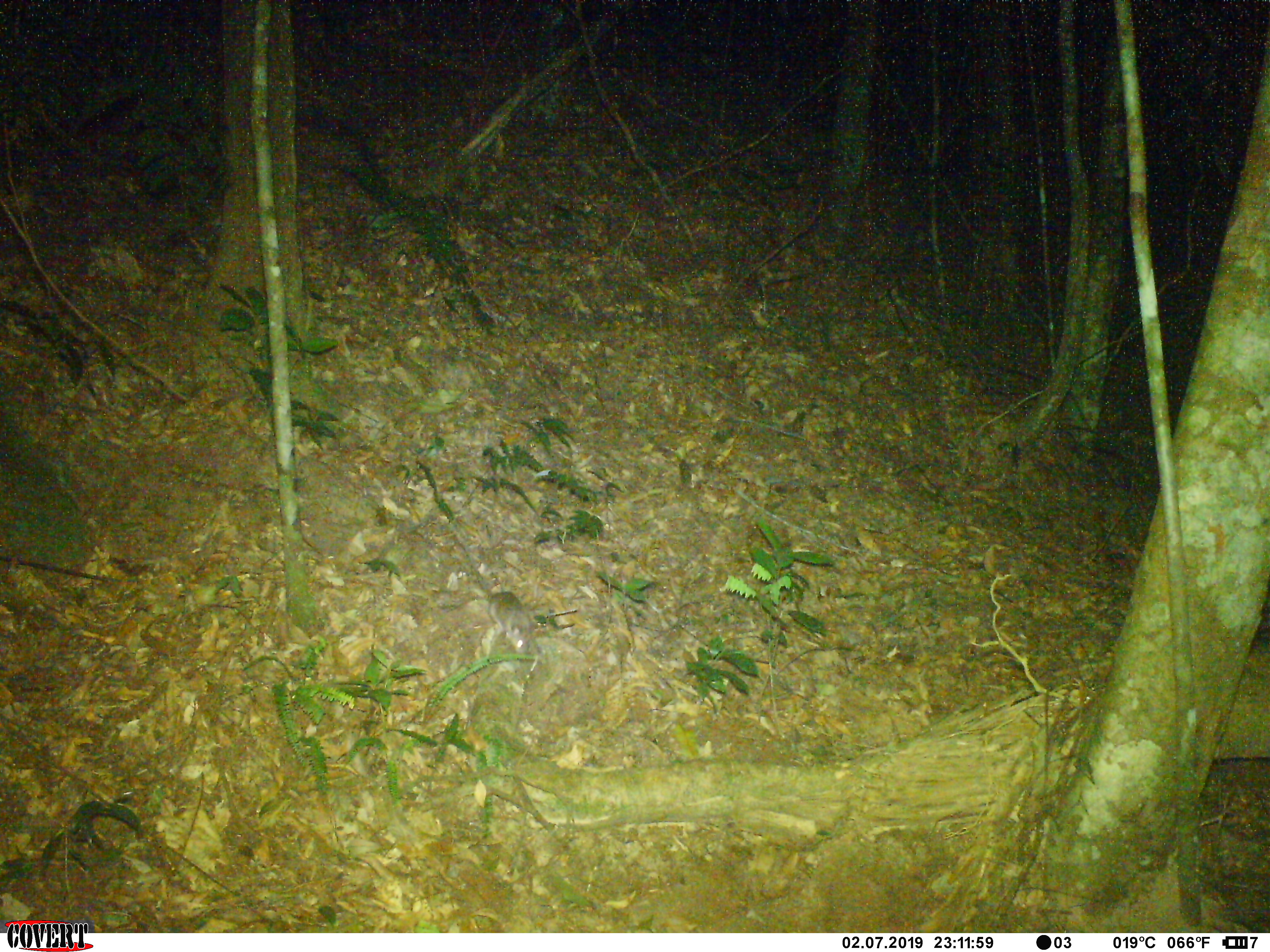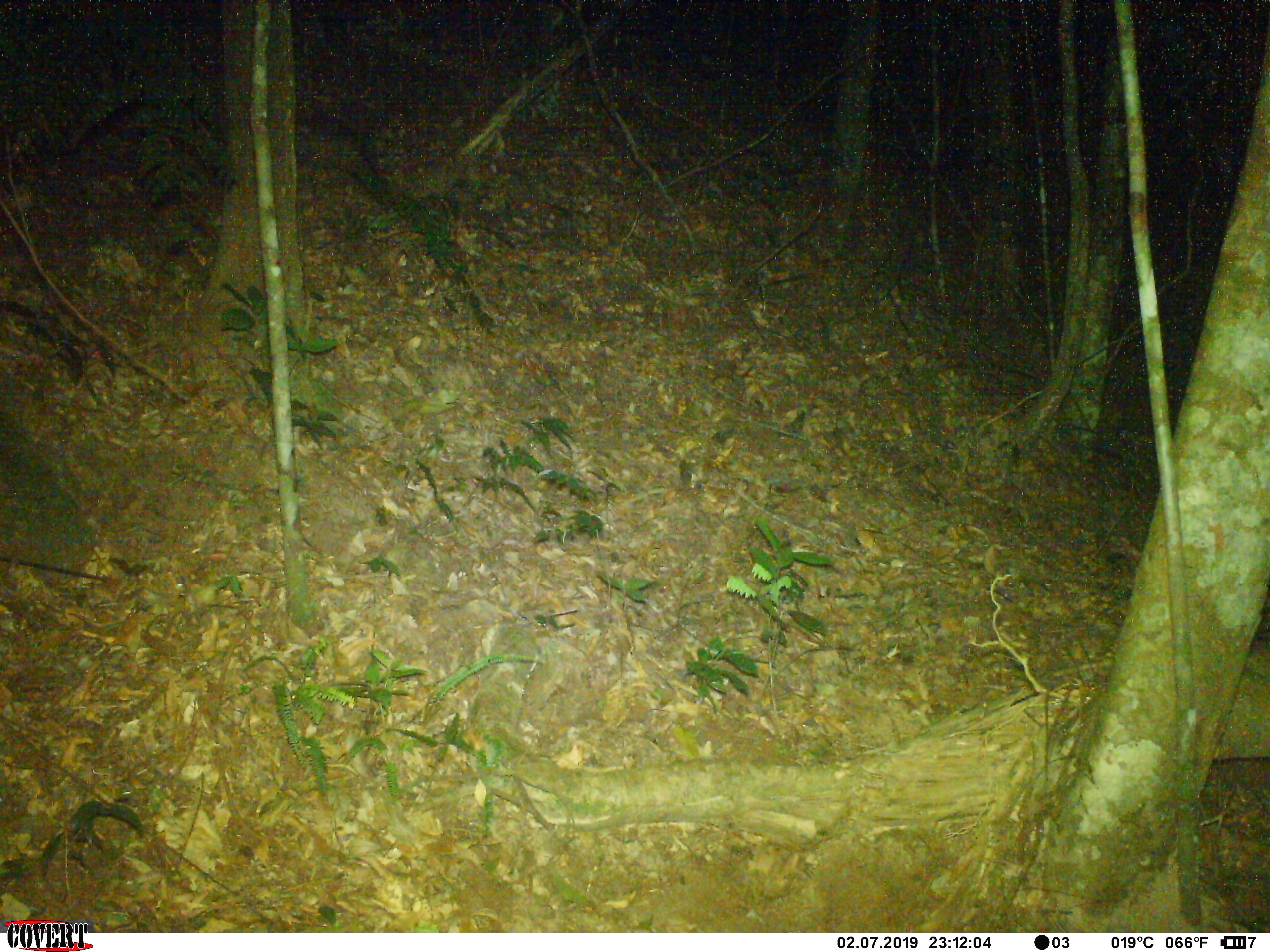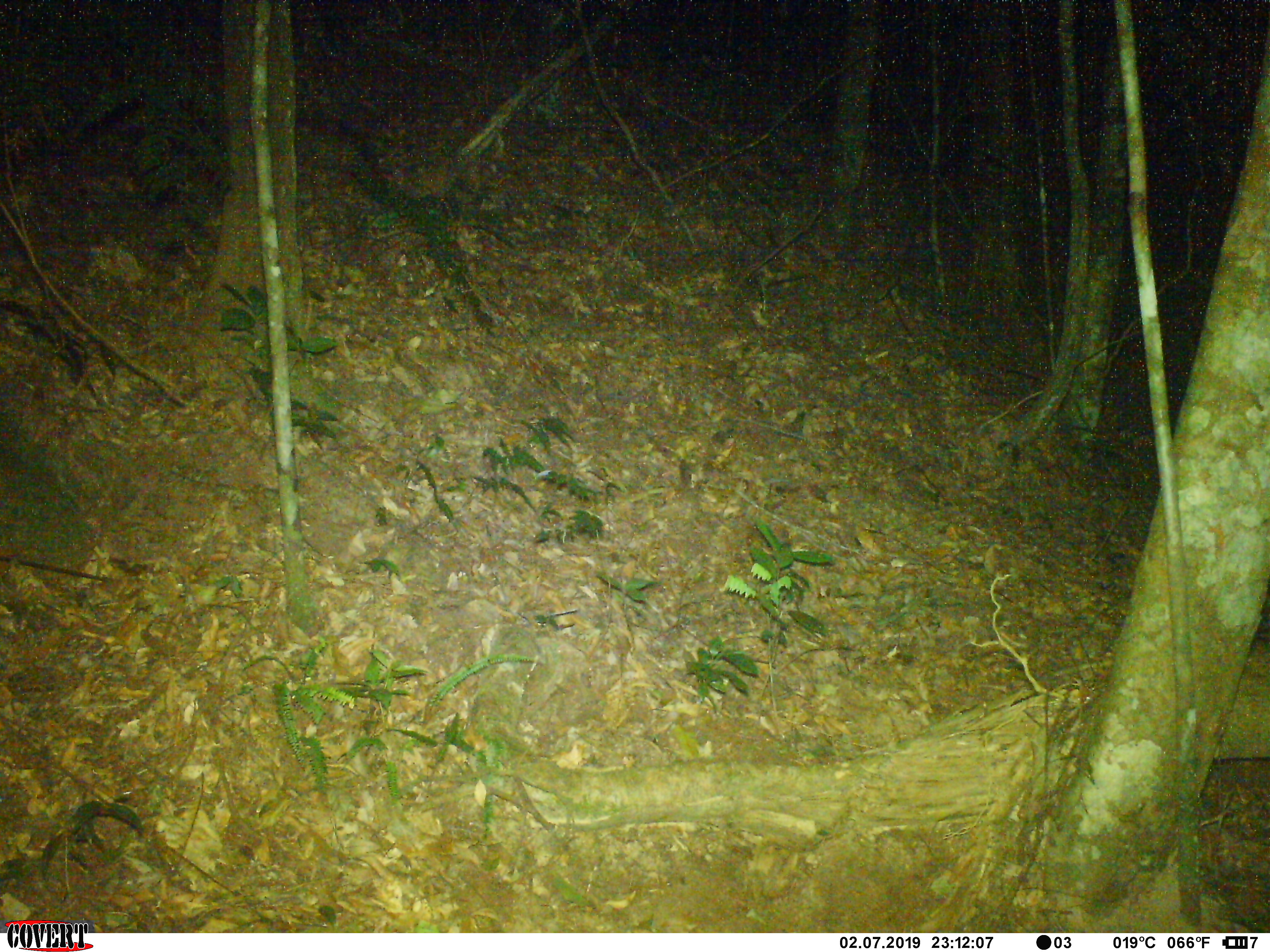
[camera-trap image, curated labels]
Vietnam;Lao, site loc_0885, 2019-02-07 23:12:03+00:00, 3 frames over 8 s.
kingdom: Animalia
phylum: Chordata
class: Mammalia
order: Rodentia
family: Muridae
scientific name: Muridae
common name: old-world mice and rats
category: unidentified murid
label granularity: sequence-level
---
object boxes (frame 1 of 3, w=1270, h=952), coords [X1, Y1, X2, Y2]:
unidentified murid: [452, 533, 536, 655]